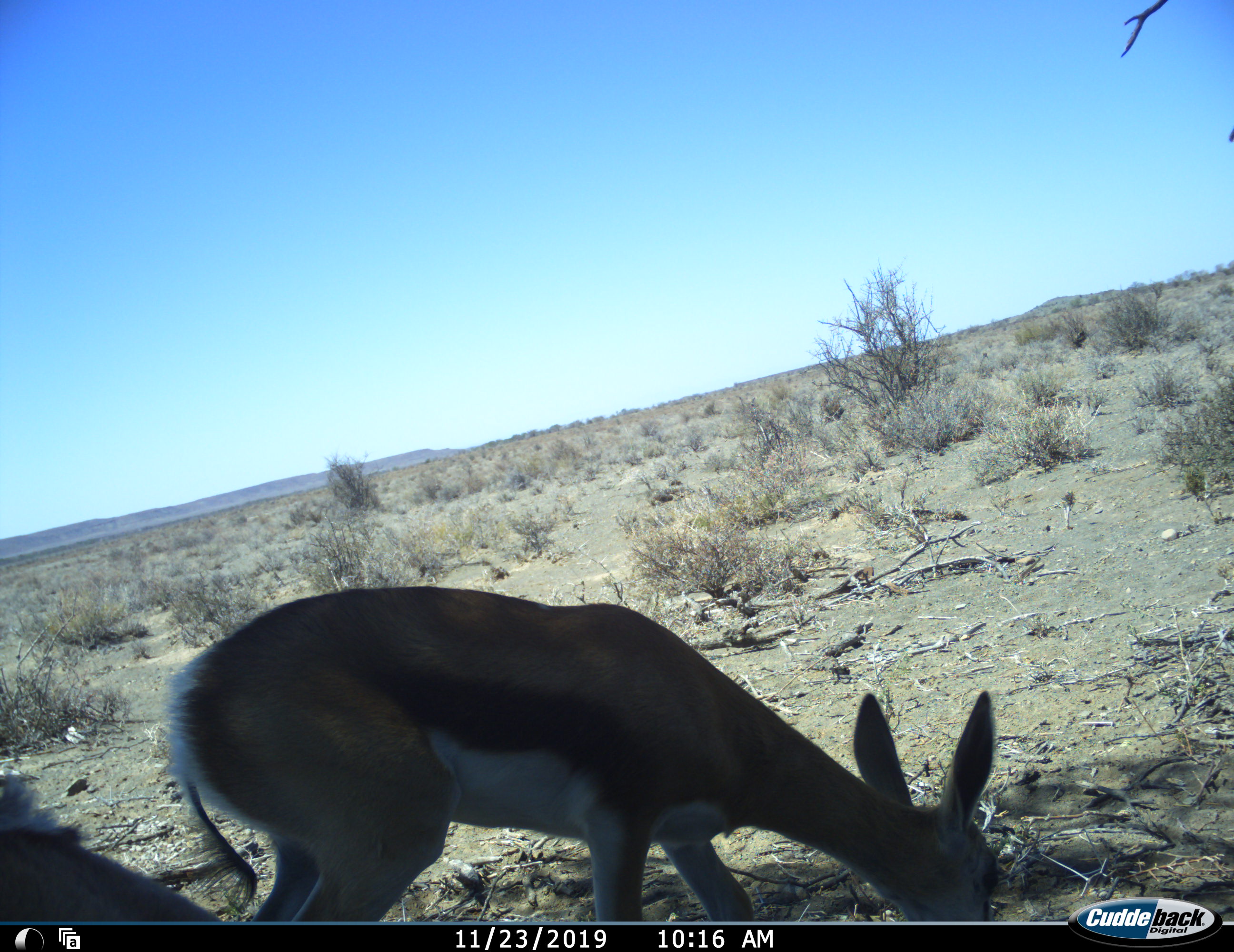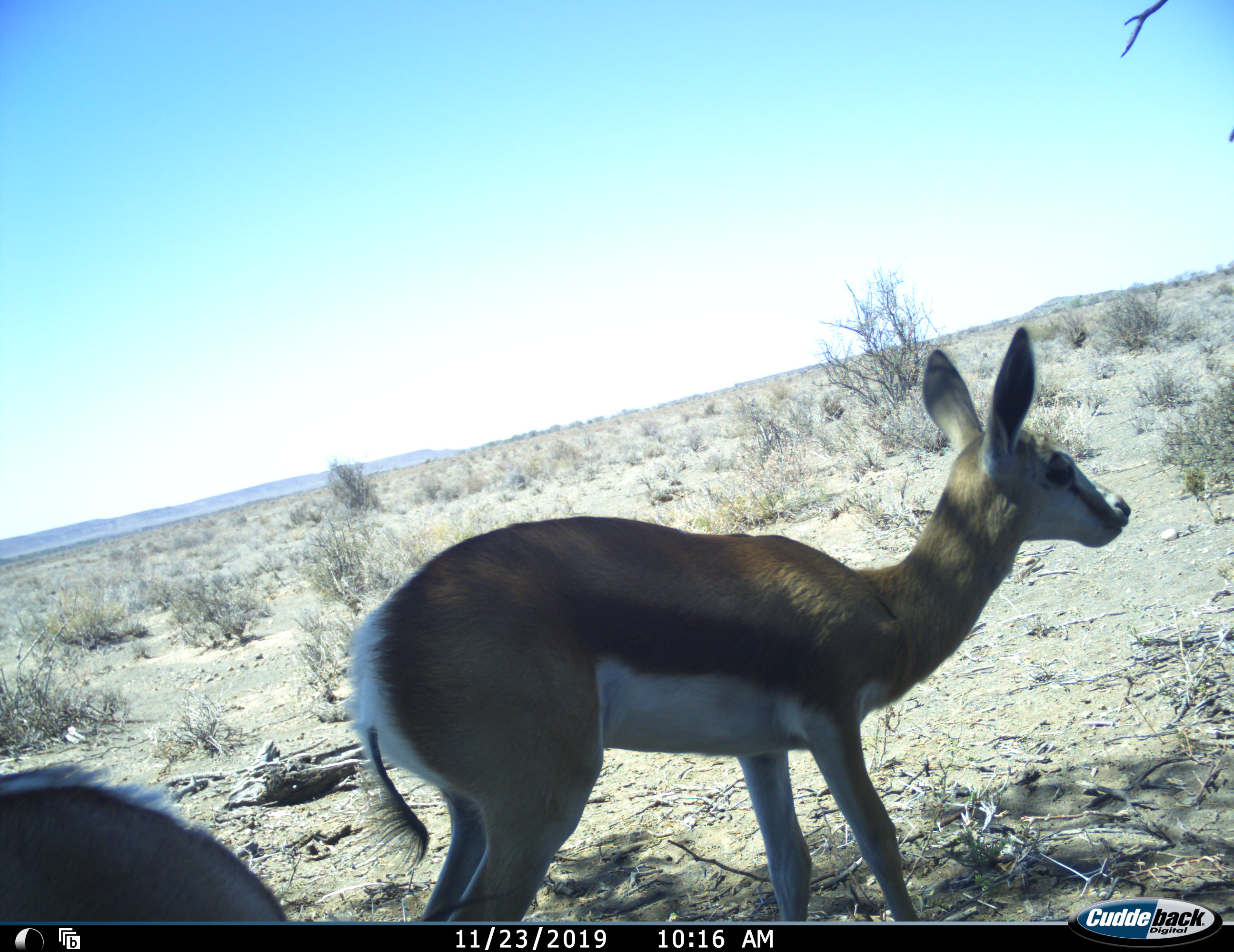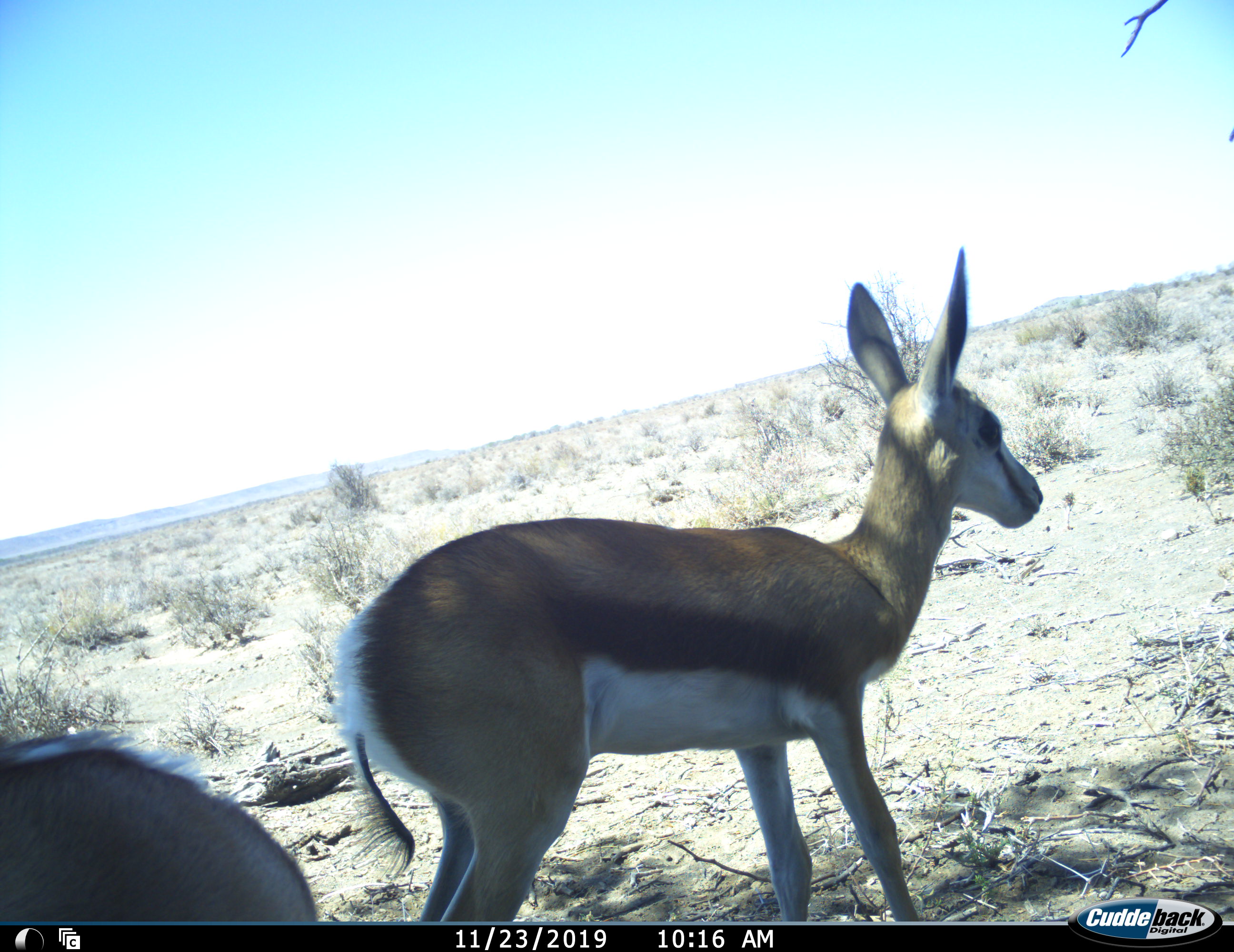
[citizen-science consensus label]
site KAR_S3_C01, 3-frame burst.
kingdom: Animalia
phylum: Chordata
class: Mammalia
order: Artiodactyla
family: Bovidae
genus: Antidorcas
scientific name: Antidorcas marsupialis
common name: springbok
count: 2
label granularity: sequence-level